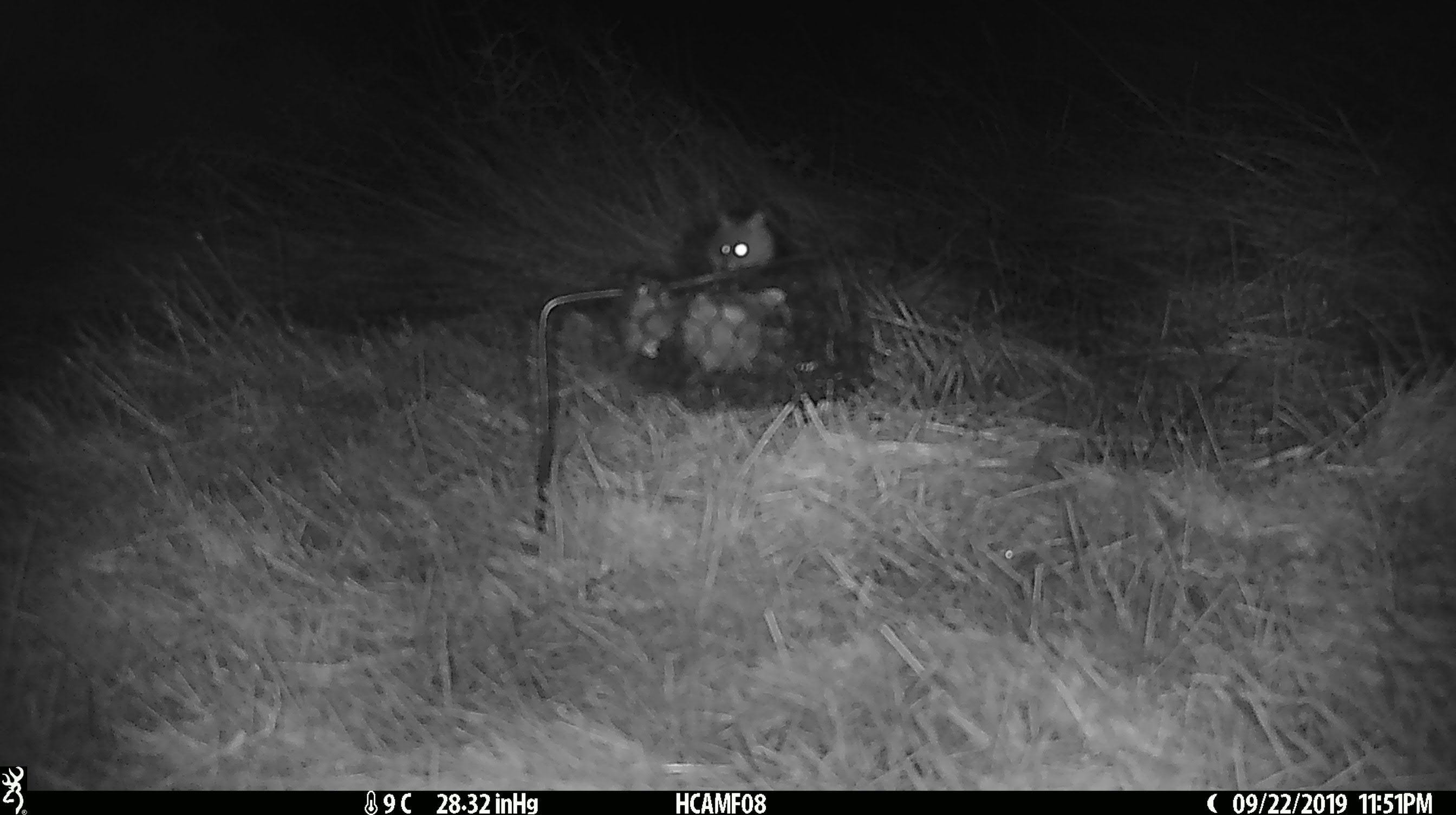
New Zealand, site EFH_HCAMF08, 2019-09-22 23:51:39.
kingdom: Animalia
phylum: Chordata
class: Mammalia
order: Rodentia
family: Muridae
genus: Mus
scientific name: Mus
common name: mouse